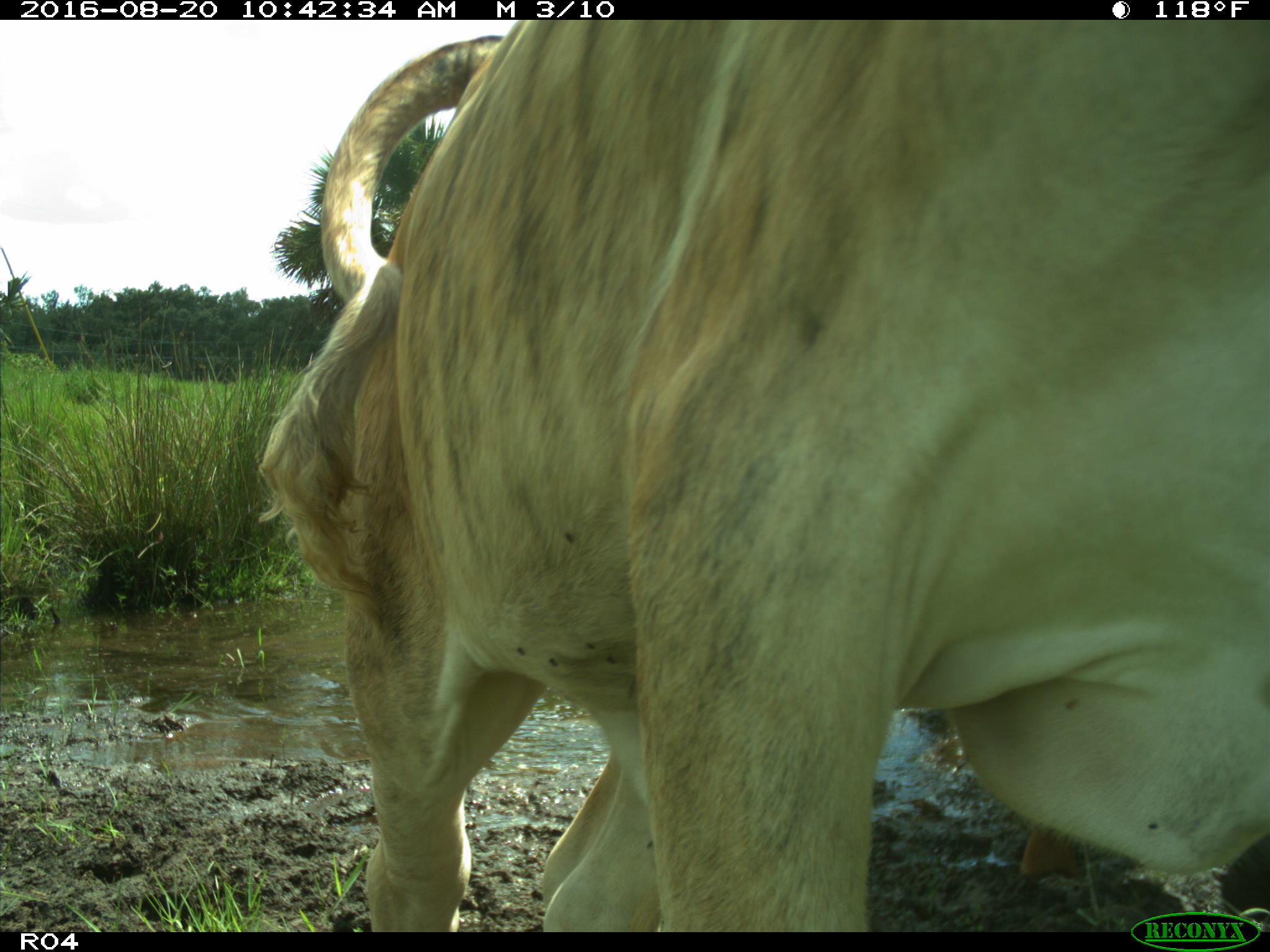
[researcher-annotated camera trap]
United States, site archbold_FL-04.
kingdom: Animalia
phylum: Chordata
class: Mammalia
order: Artiodactyla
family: Bovidae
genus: Bos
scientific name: Bos taurus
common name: domestic cow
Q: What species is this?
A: Bos taurus (domestic cow).